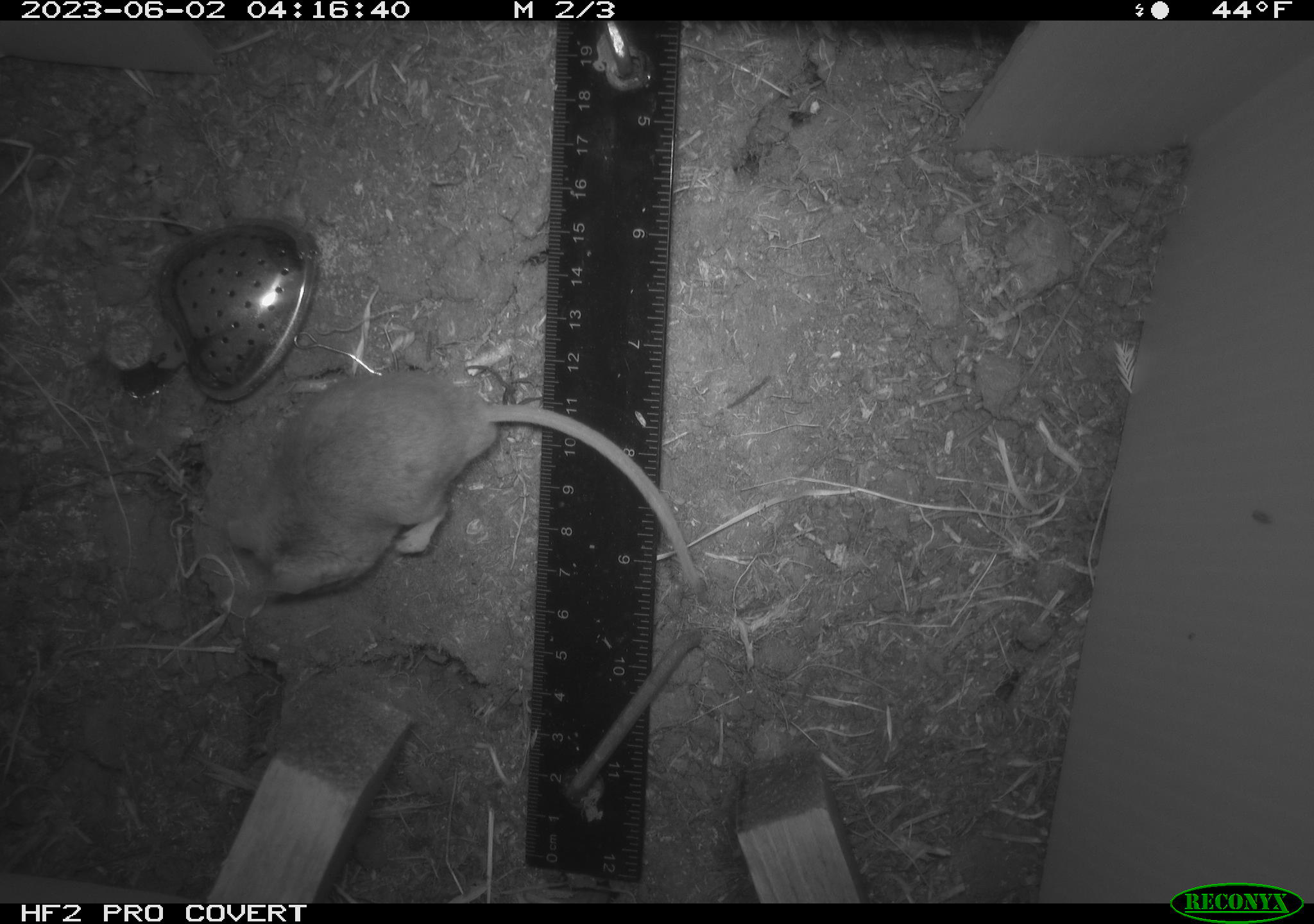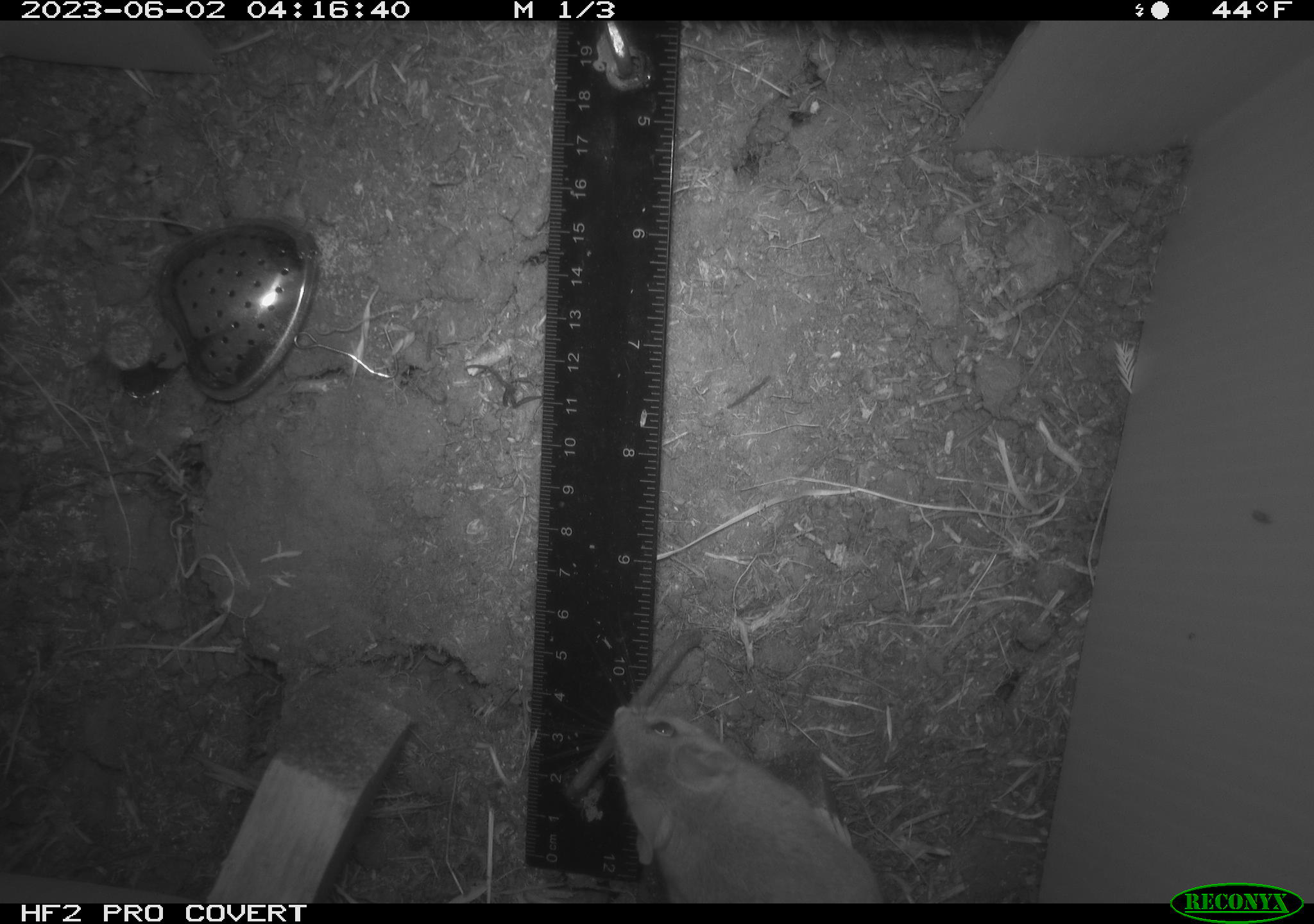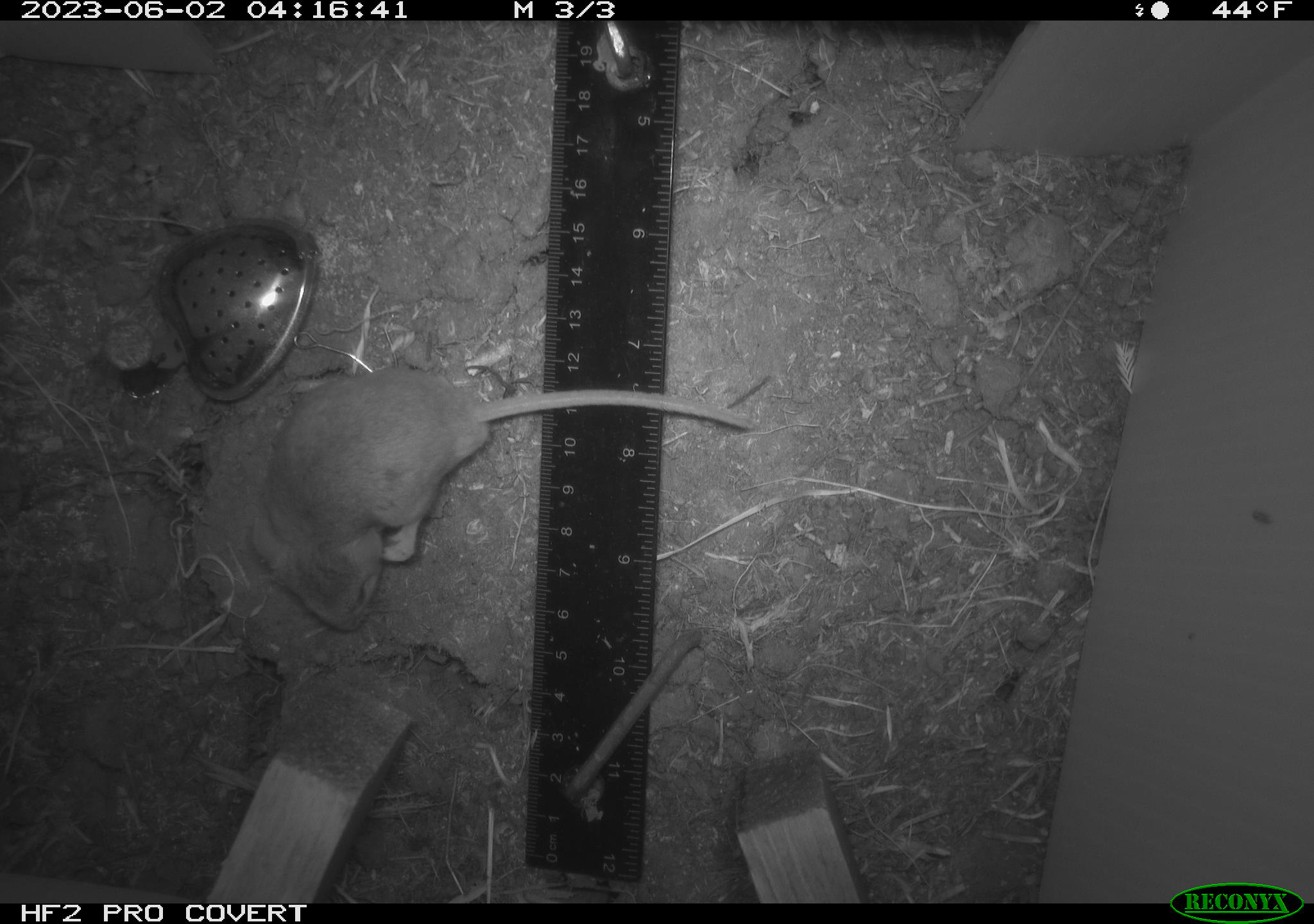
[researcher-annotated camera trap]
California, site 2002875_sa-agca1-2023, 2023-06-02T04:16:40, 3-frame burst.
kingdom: Animalia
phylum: Chordata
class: Mammalia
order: Rodentia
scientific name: Rodentia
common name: mouse species